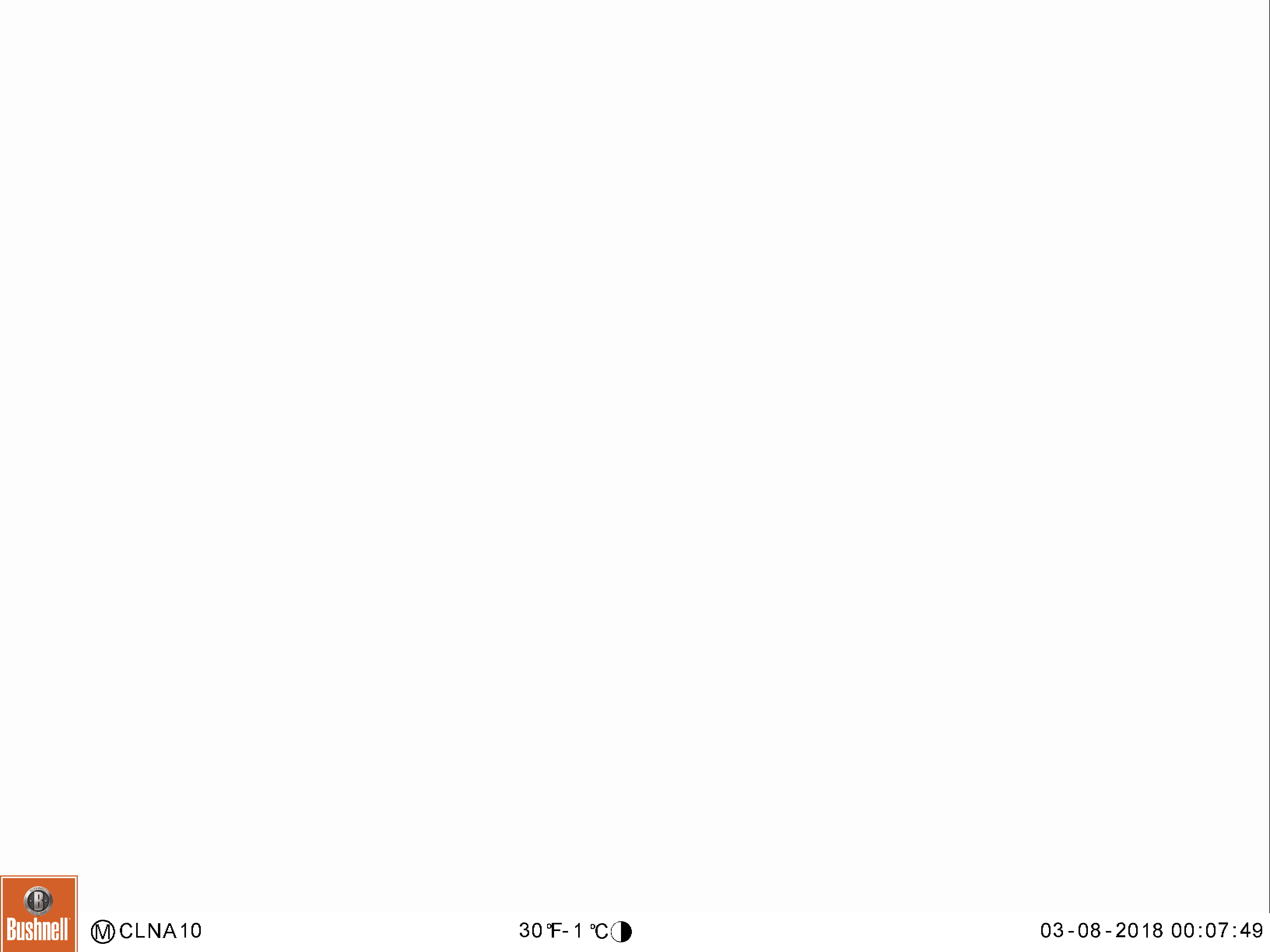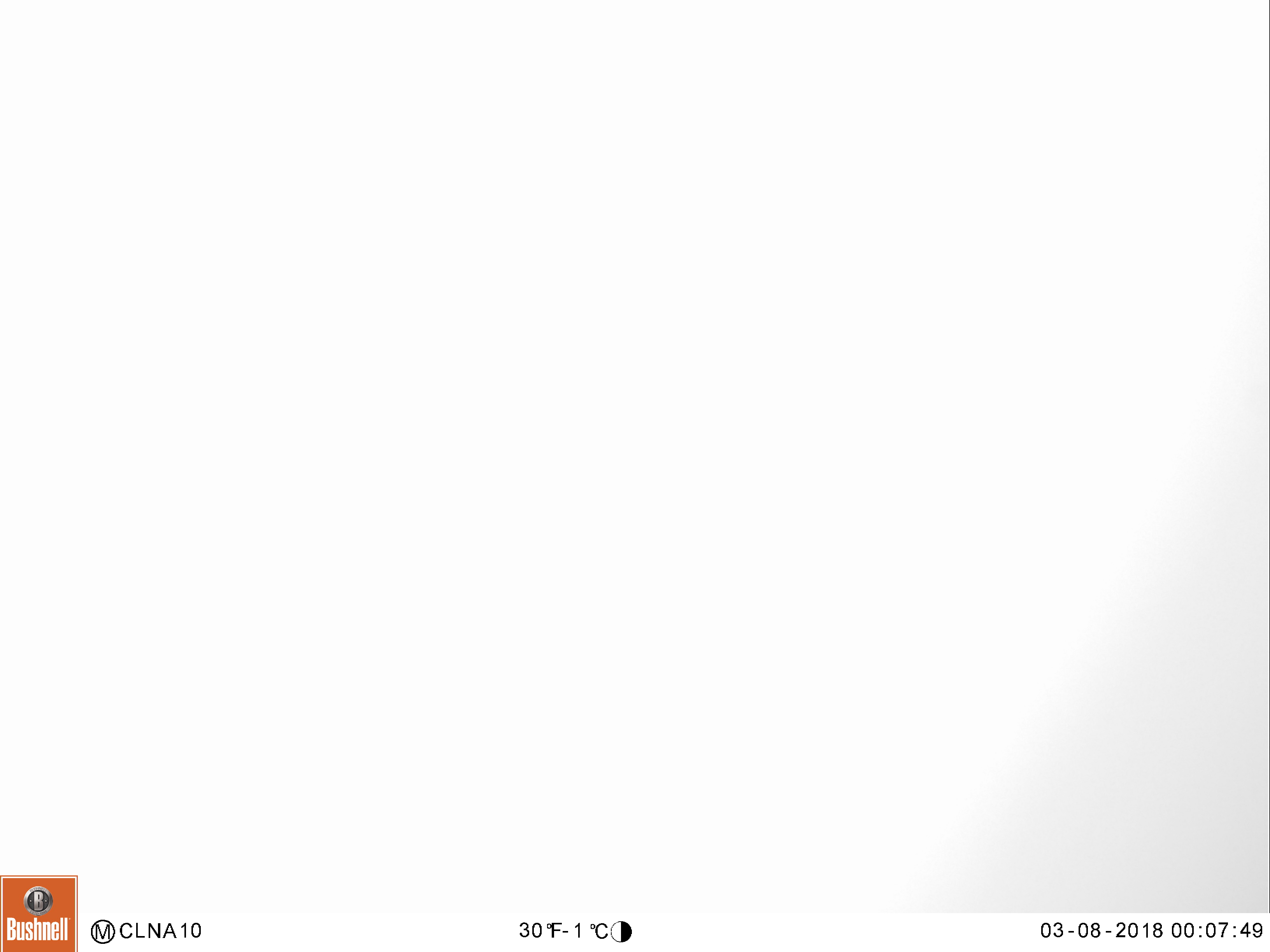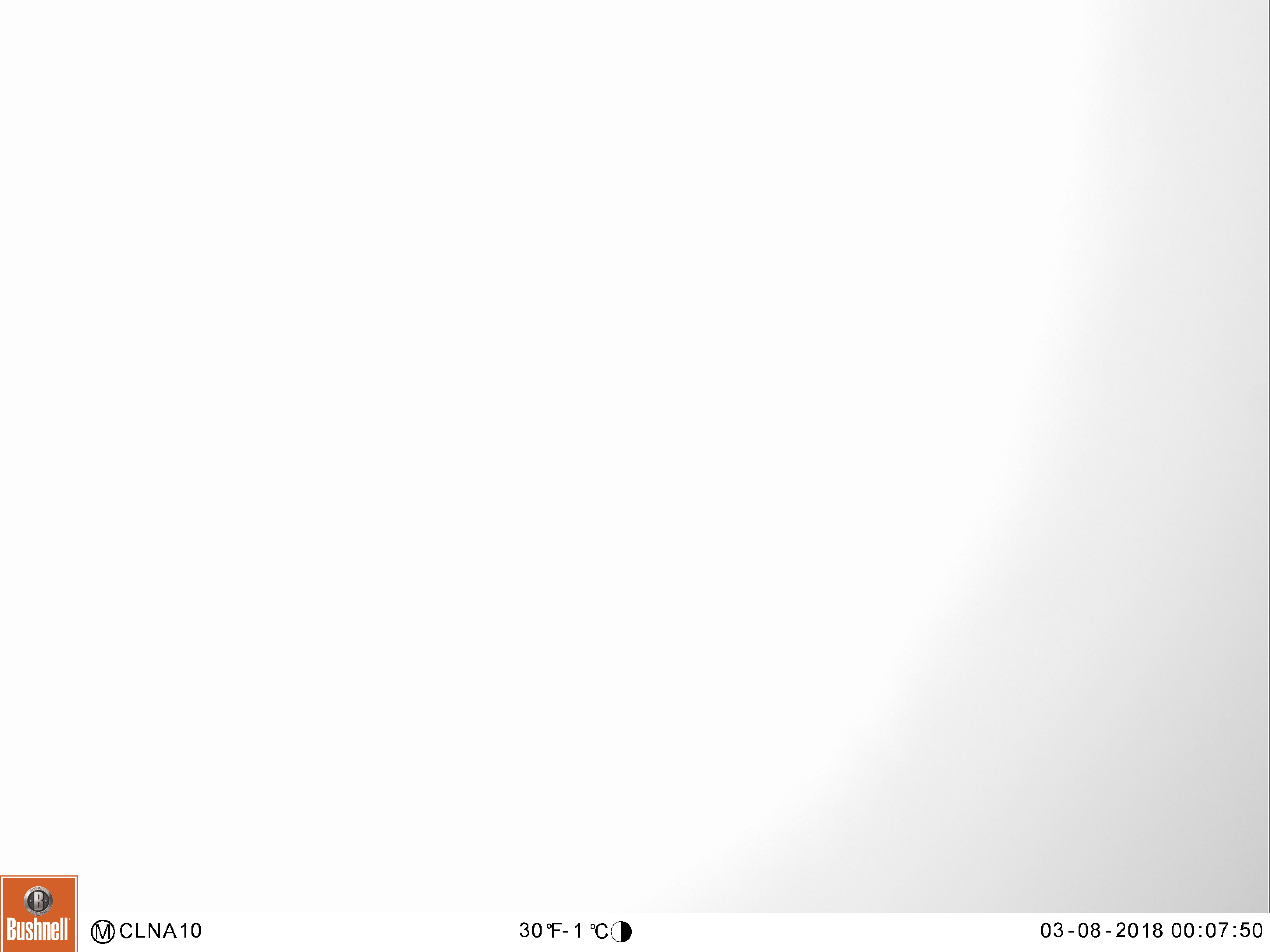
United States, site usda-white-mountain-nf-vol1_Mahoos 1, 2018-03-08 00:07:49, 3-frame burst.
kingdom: Animalia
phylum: Chordata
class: Mammalia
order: Artiodactyla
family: Cervidae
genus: Alces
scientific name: Alces alces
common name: moose